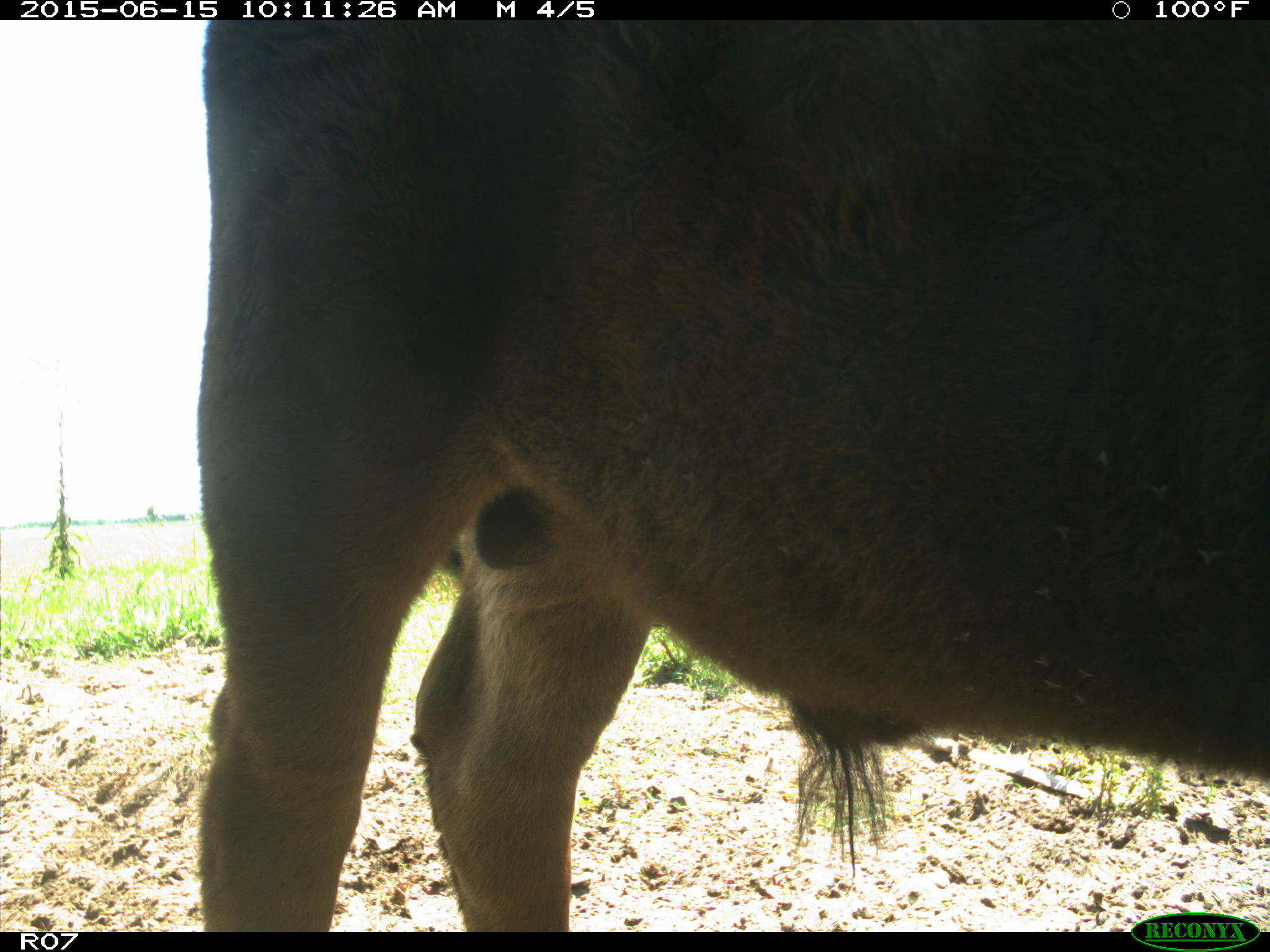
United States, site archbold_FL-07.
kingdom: Animalia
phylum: Chordata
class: Mammalia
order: Artiodactyla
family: Bovidae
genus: Bos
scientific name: Bos taurus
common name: domestic cow